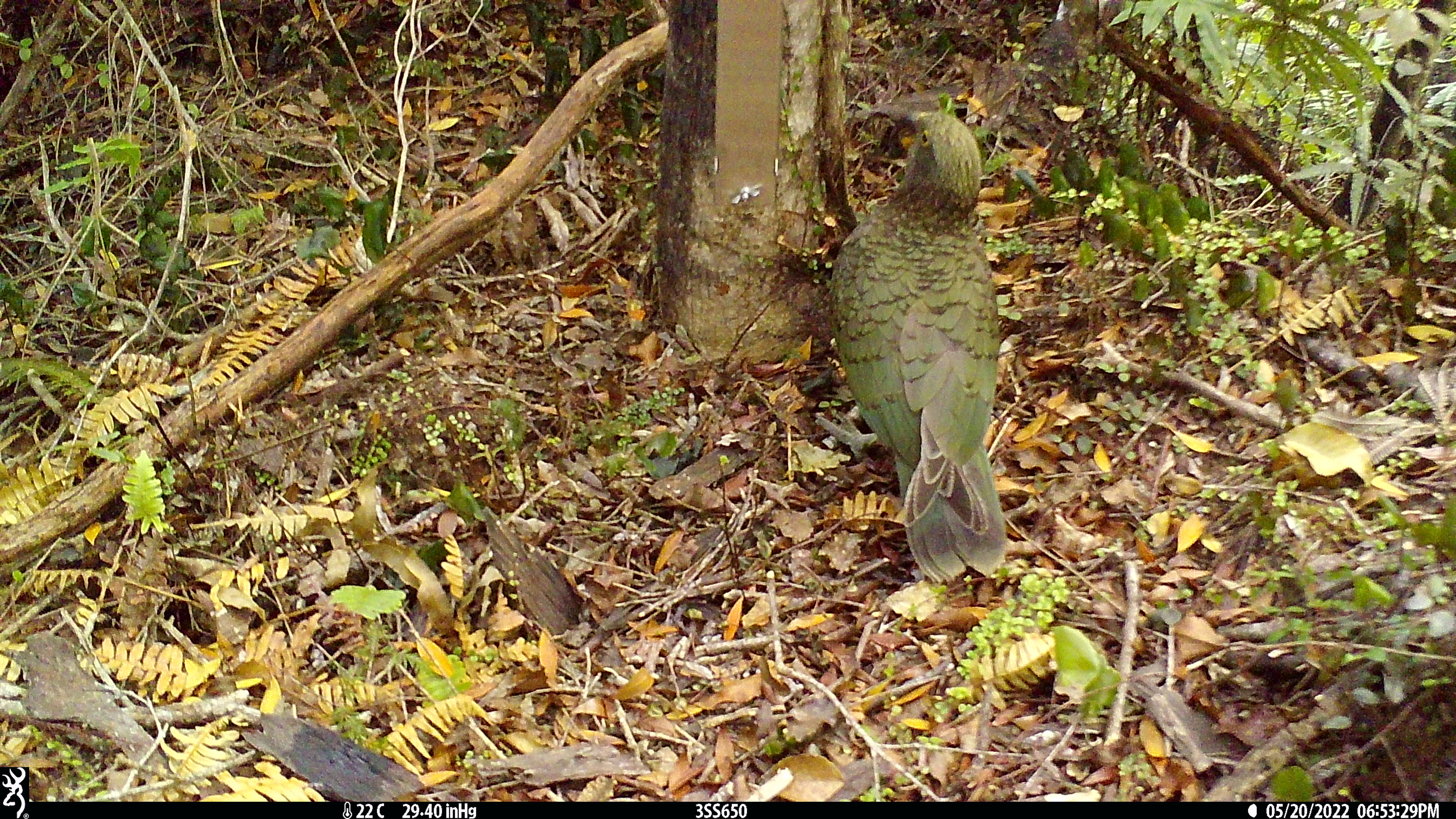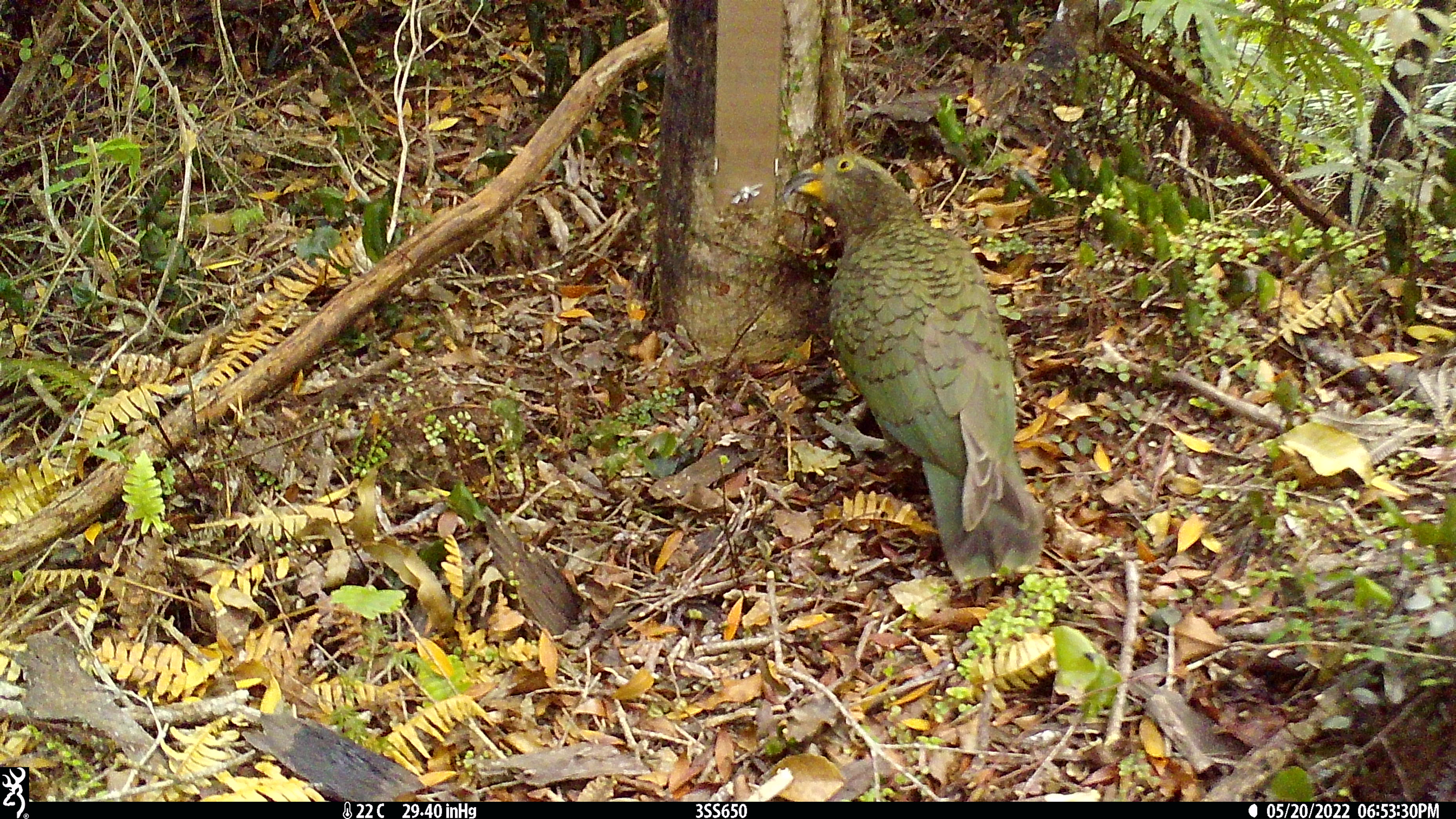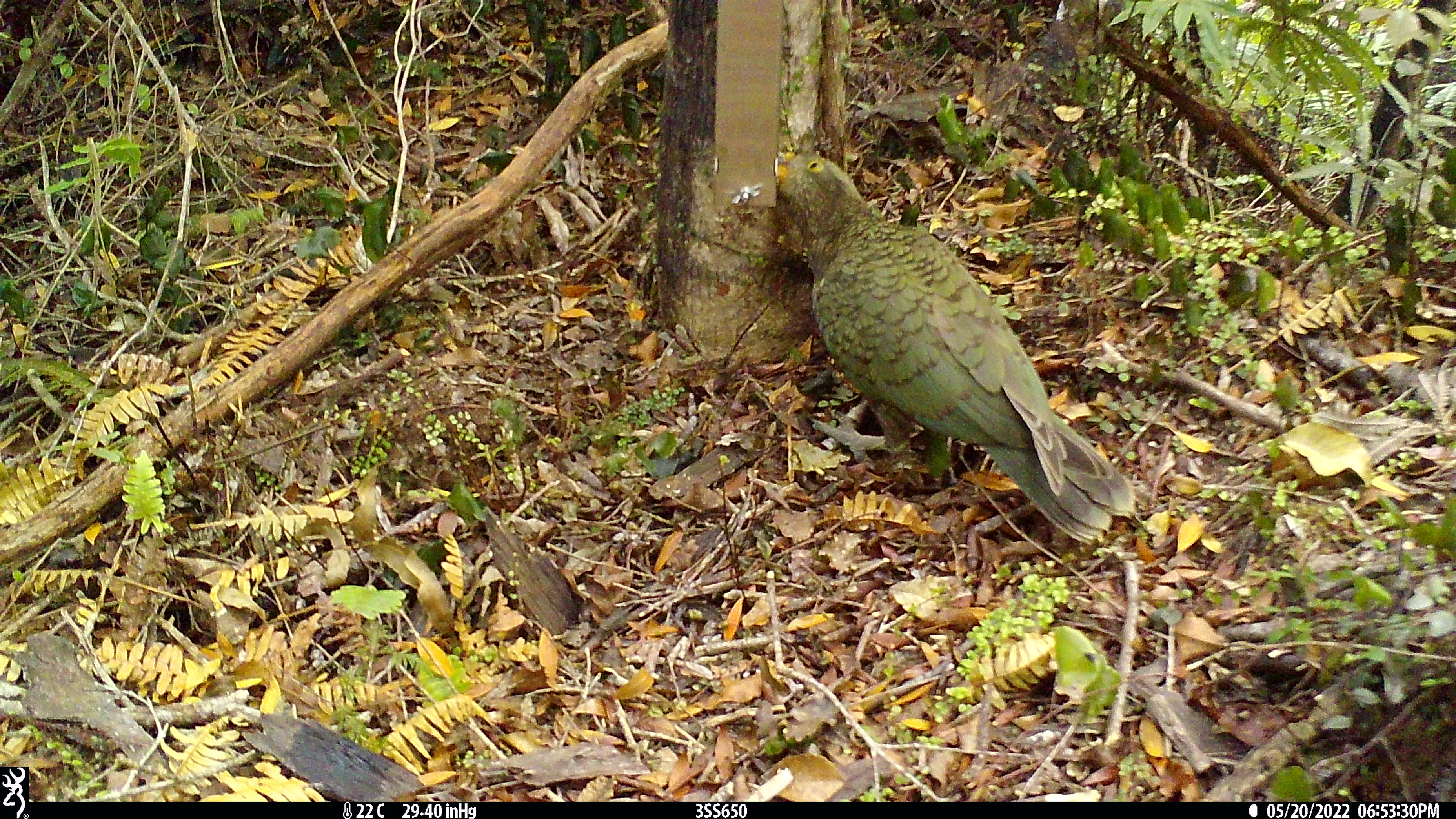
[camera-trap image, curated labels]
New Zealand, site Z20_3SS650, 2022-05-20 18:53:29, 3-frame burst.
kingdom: Animalia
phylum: Chordata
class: Aves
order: Psittaciformes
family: Strigopidae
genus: Nestor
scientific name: Nestor notabilis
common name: kea